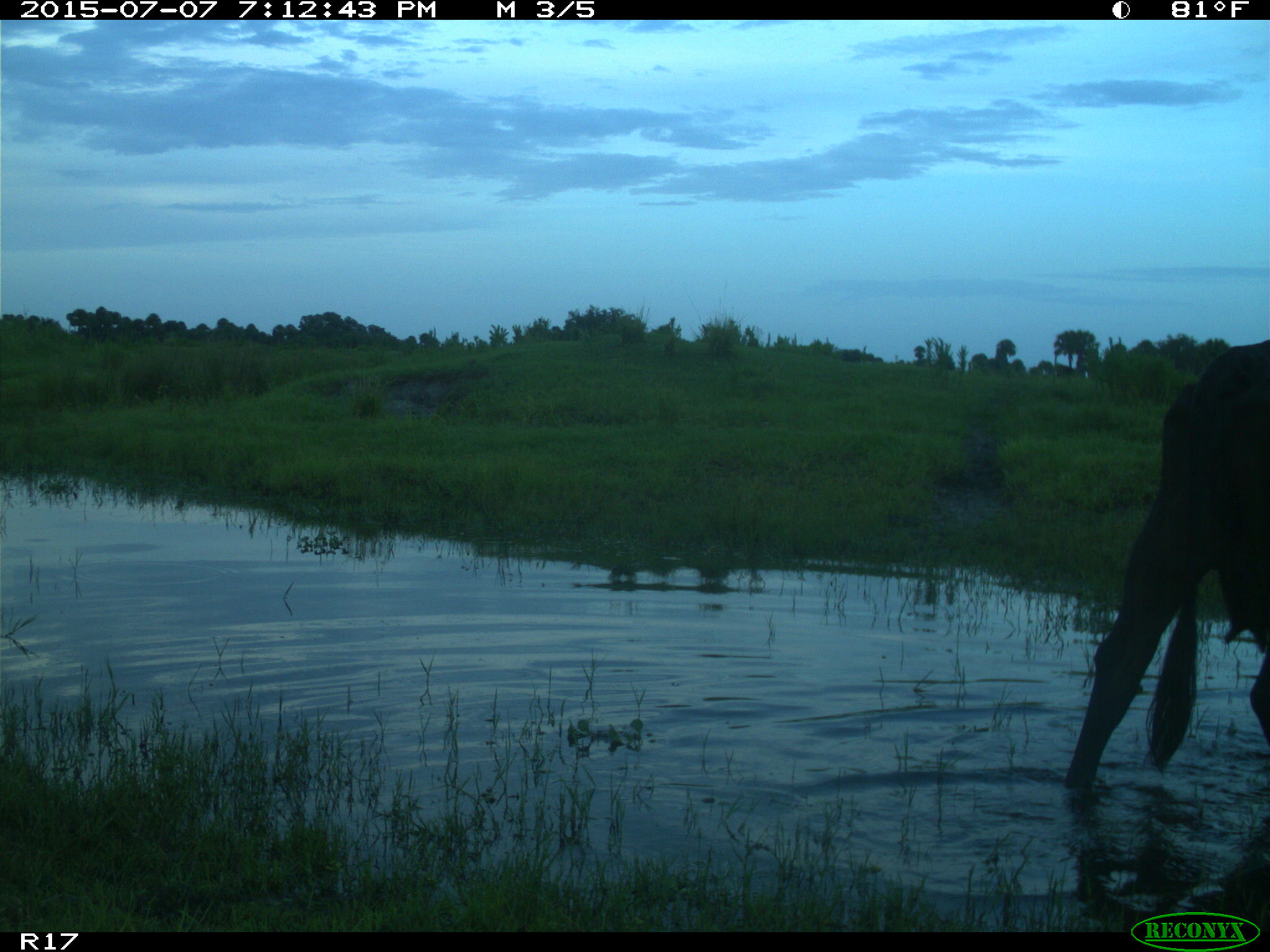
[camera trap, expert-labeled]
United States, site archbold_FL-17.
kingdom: Animalia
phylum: Chordata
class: Mammalia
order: Artiodactyla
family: Bovidae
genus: Bos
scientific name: Bos taurus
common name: domestic cow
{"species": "Bos taurus (domestic cow)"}